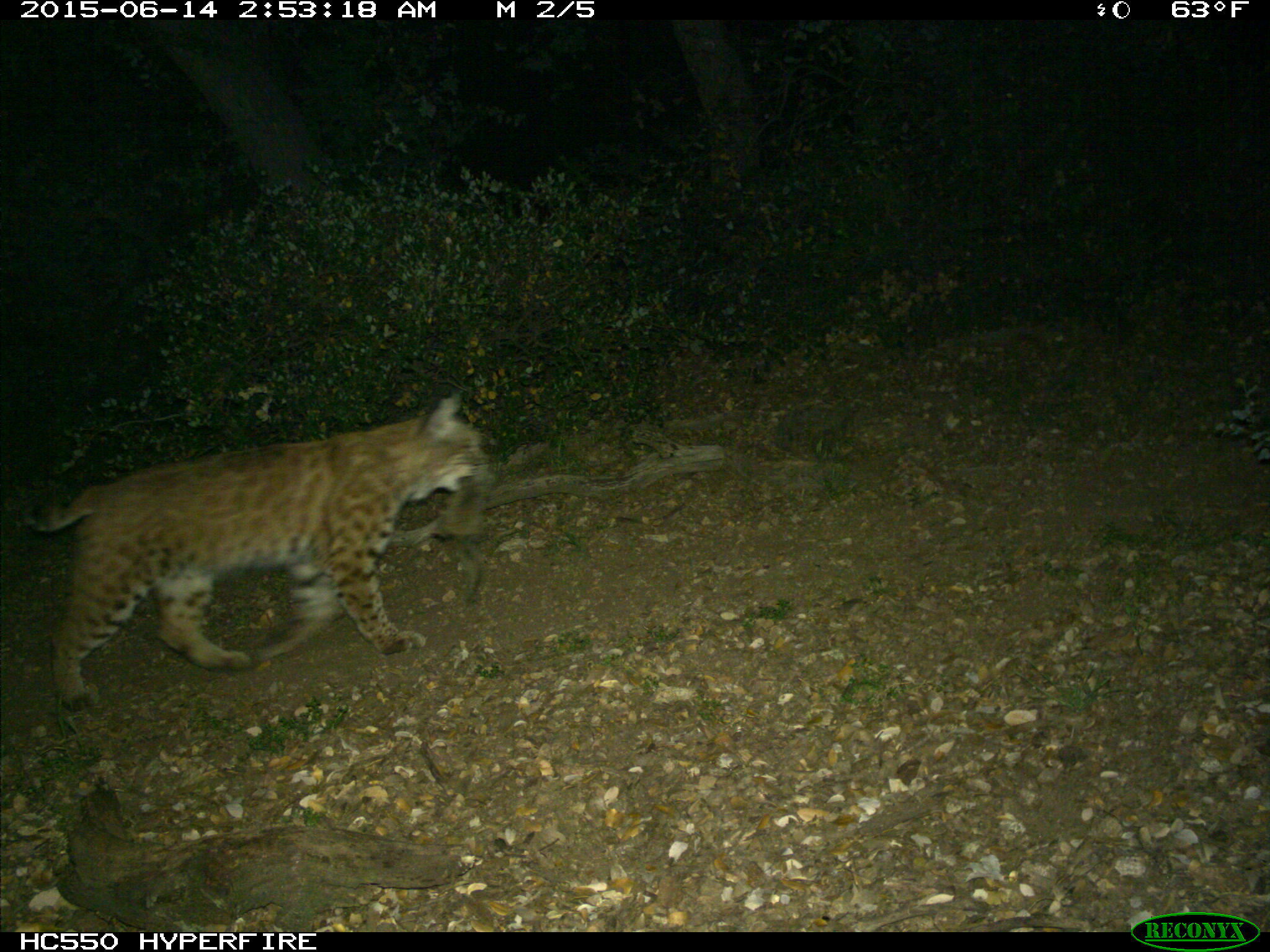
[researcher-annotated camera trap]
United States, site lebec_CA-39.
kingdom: Animalia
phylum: Chordata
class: Mammalia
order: Carnivora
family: Felidae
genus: Lynx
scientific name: Lynx rufus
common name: bobcat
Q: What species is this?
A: Lynx rufus (bobcat).